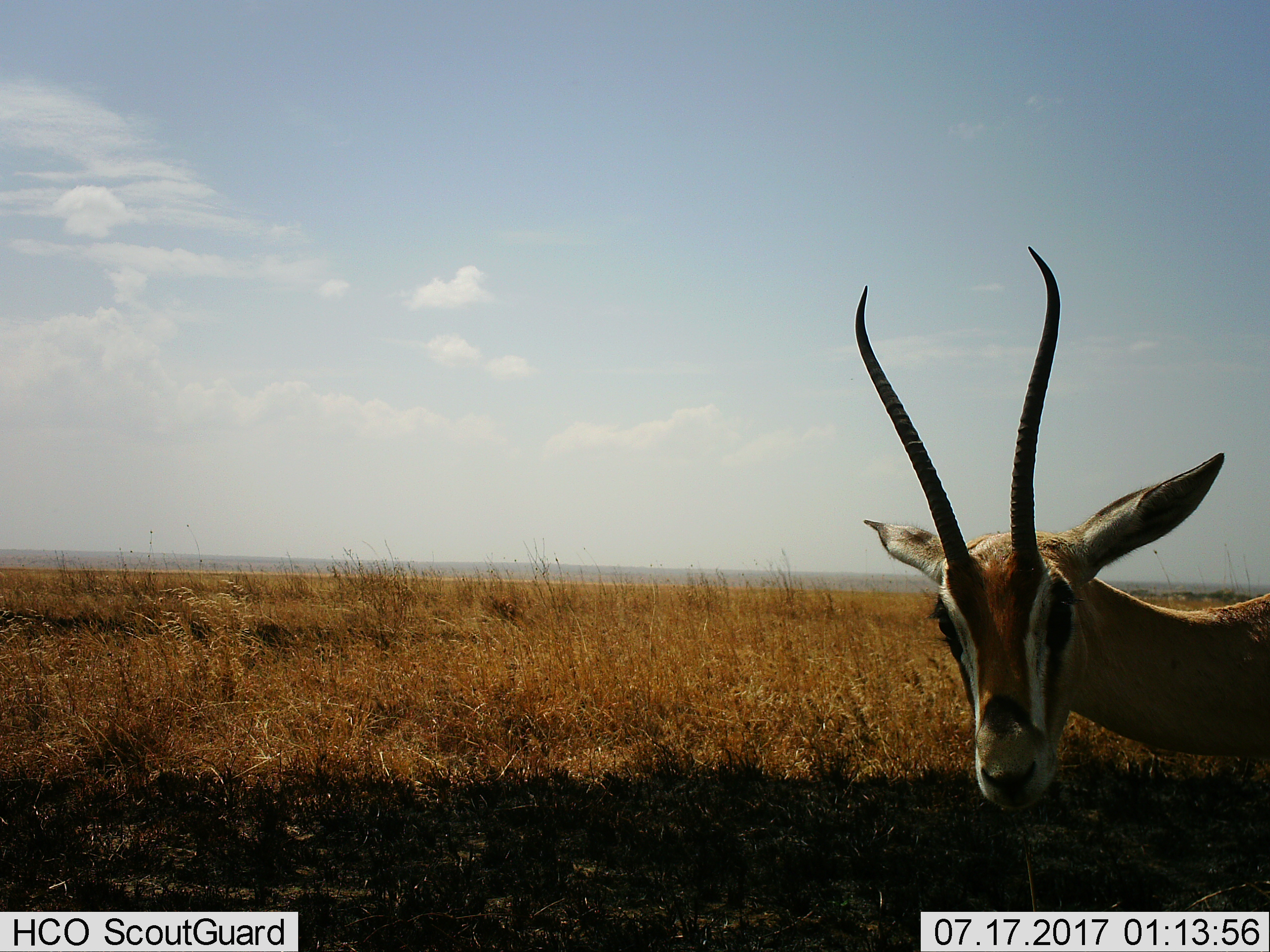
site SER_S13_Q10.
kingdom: Animalia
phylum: Chordata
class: Mammalia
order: Artiodactyla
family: Bovidae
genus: Nanger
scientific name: Nanger granti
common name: grant's gazelle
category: gazellegrants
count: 1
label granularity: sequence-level